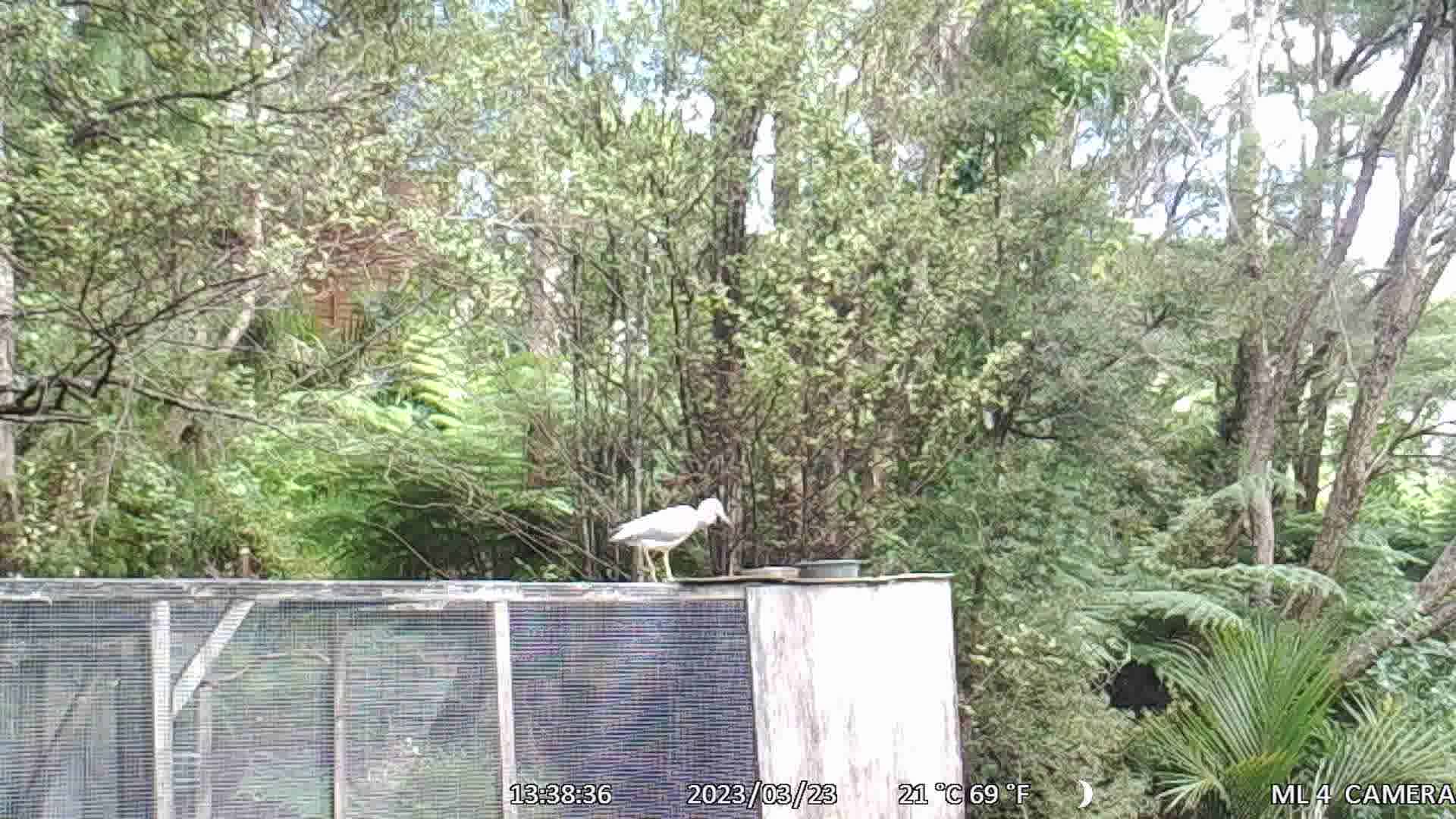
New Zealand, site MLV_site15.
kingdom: Animalia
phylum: Chordata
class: Aves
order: Pelecaniformes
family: Ardeidae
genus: Egretta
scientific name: Egretta novaehollandiae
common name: white-faced heron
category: white faced heron